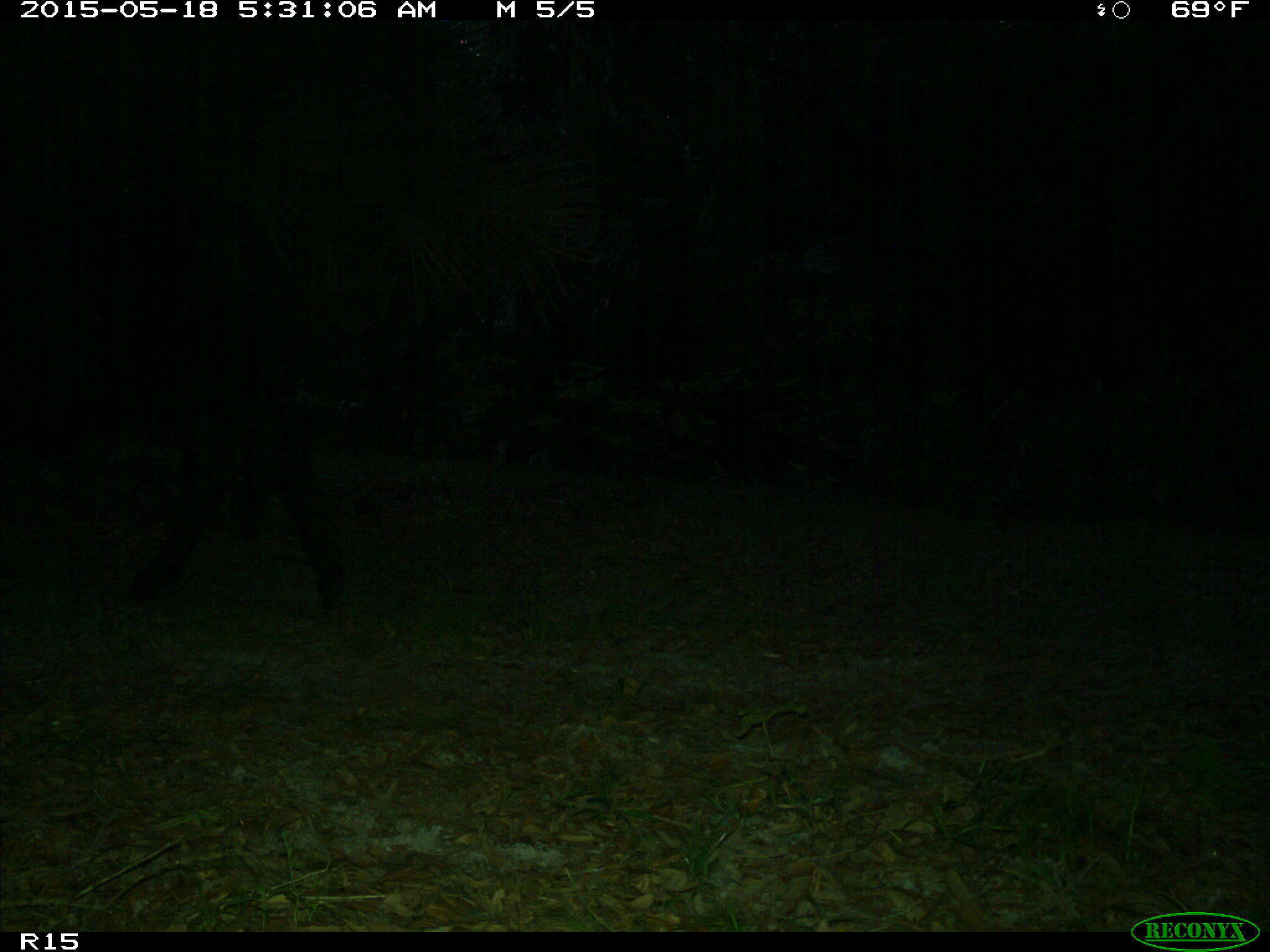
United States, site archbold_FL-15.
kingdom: Animalia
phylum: Chordata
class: Mammalia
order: Artiodactyla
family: Bovidae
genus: Bos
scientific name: Bos taurus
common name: domestic cow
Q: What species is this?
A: Bos taurus (domestic cow).